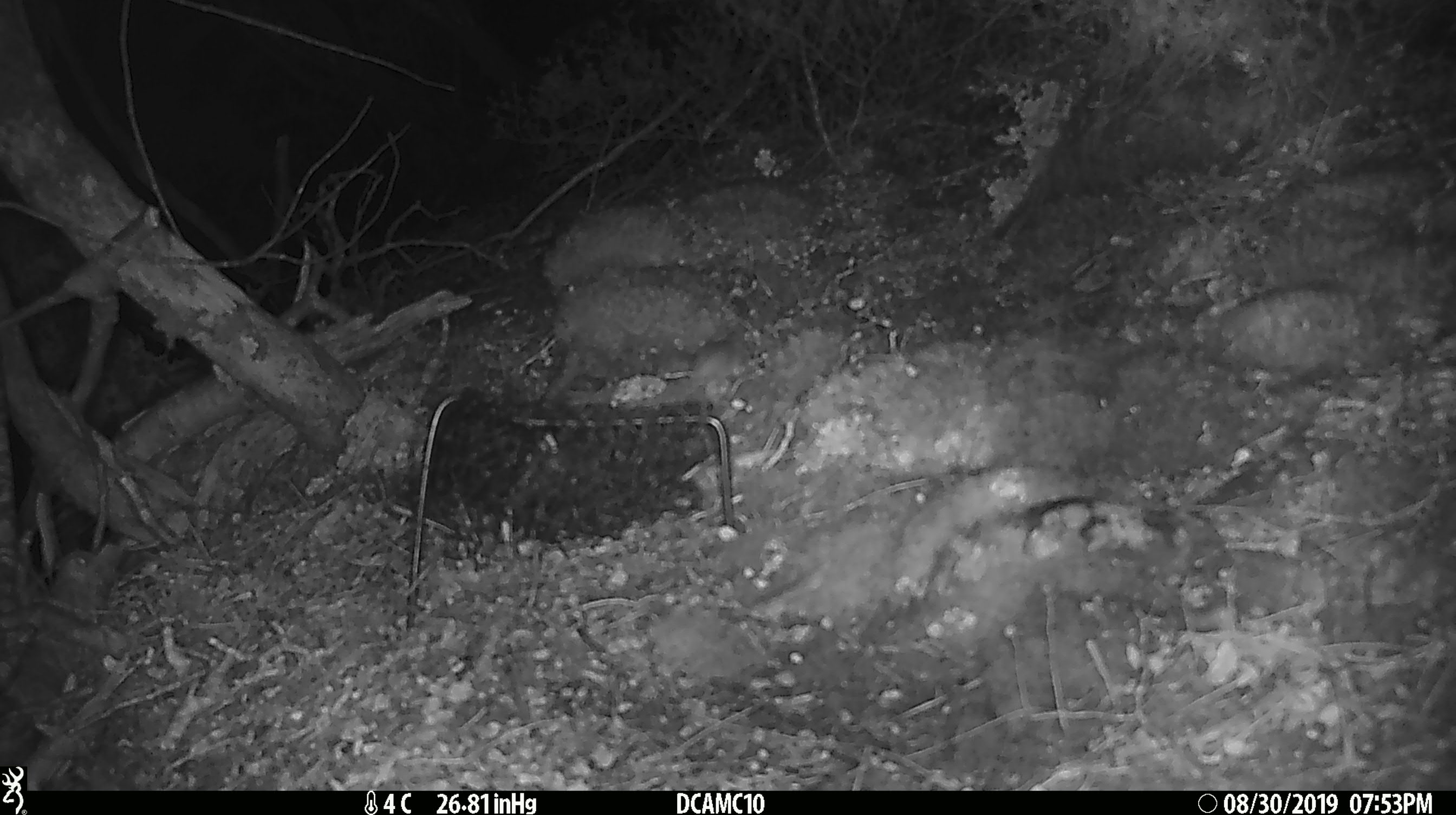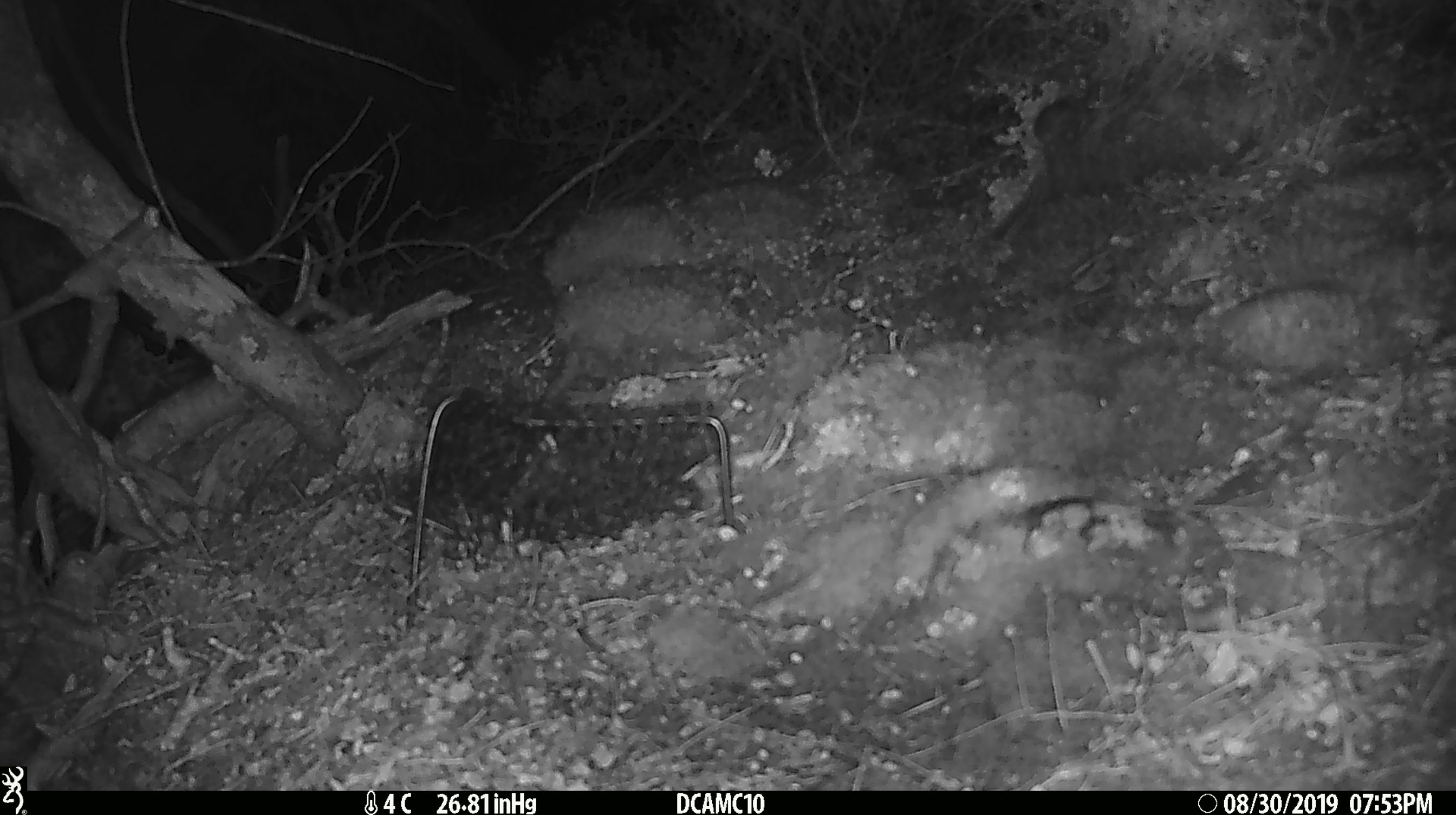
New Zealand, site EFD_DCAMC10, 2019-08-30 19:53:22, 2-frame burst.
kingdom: Animalia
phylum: Chordata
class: Mammalia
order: Rodentia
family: Muridae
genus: Mus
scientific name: Mus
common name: mouse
Mouse (Mus).